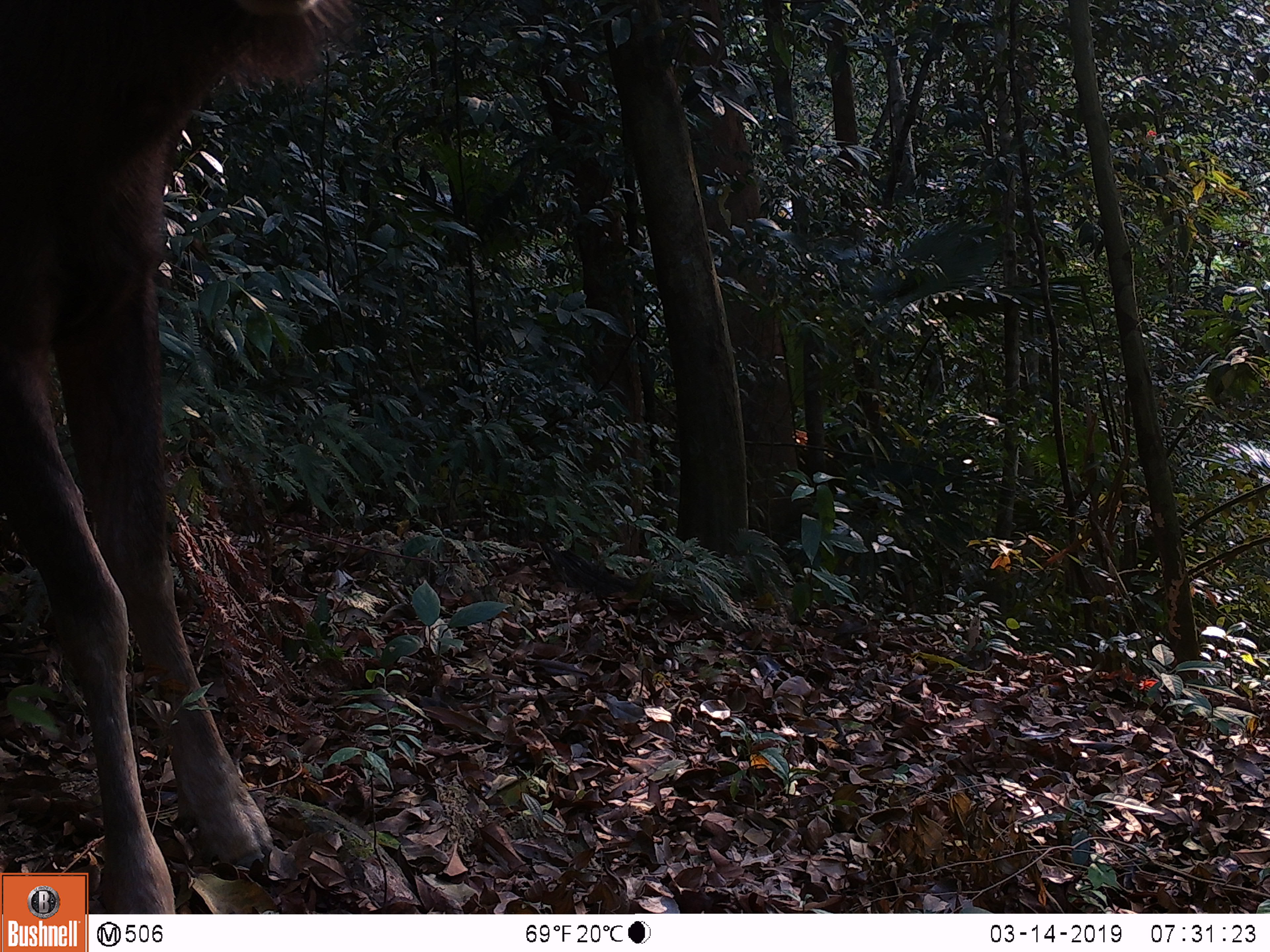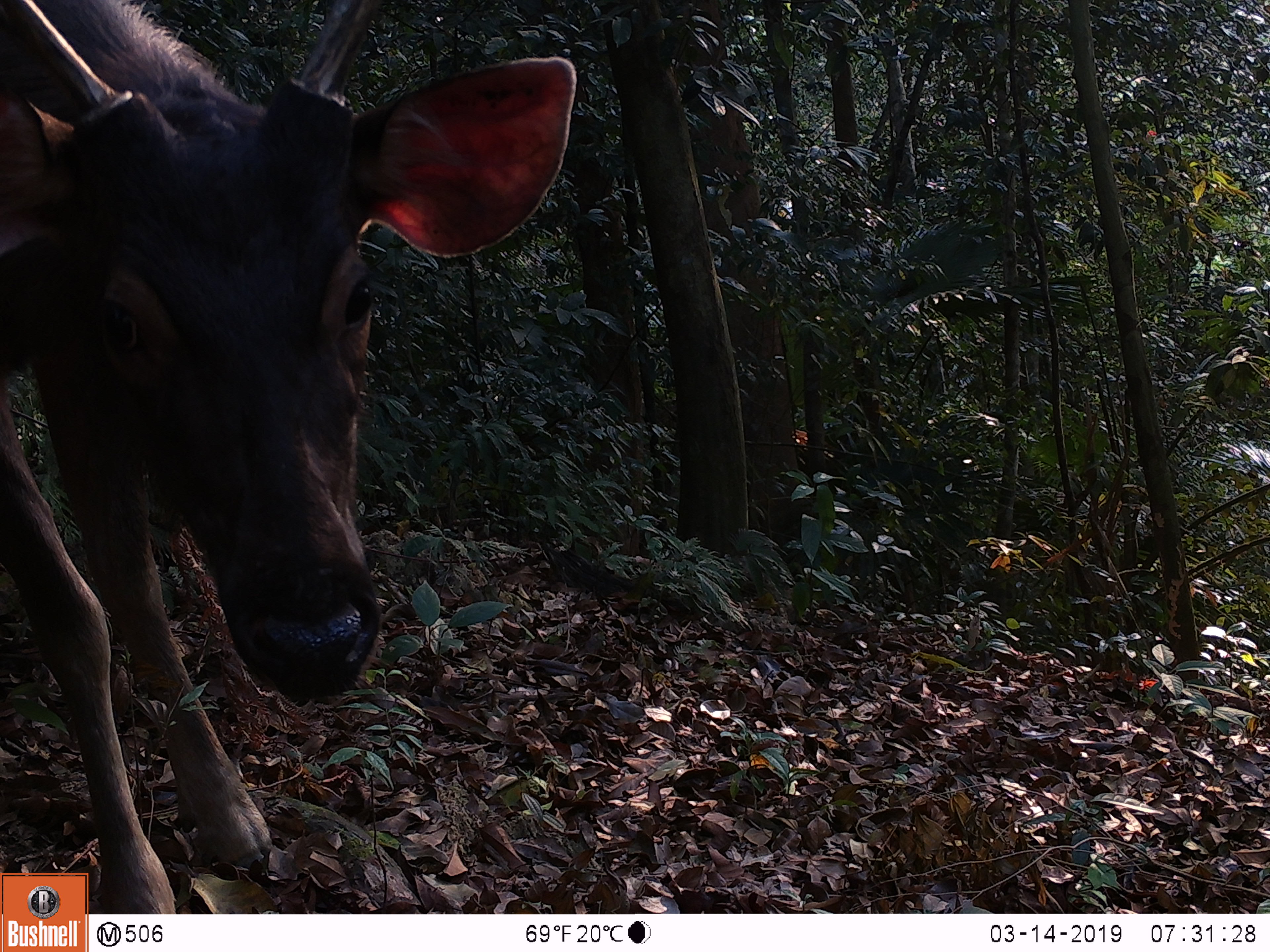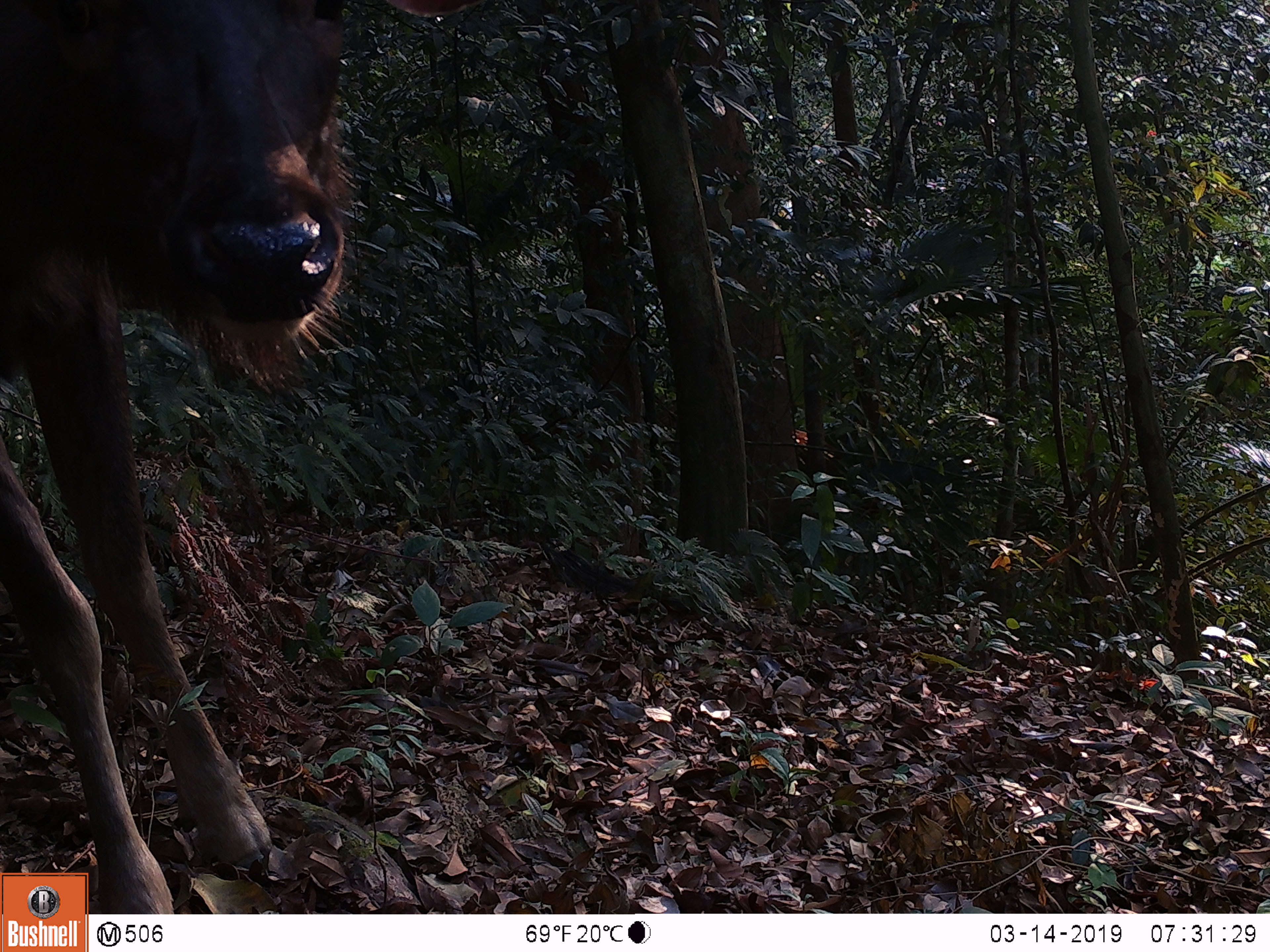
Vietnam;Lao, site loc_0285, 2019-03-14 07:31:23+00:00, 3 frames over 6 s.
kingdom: Animalia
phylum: Chordata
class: Mammalia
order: Artiodactyla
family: Cervidae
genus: Rusa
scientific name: Rusa unicolor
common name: sambar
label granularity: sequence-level